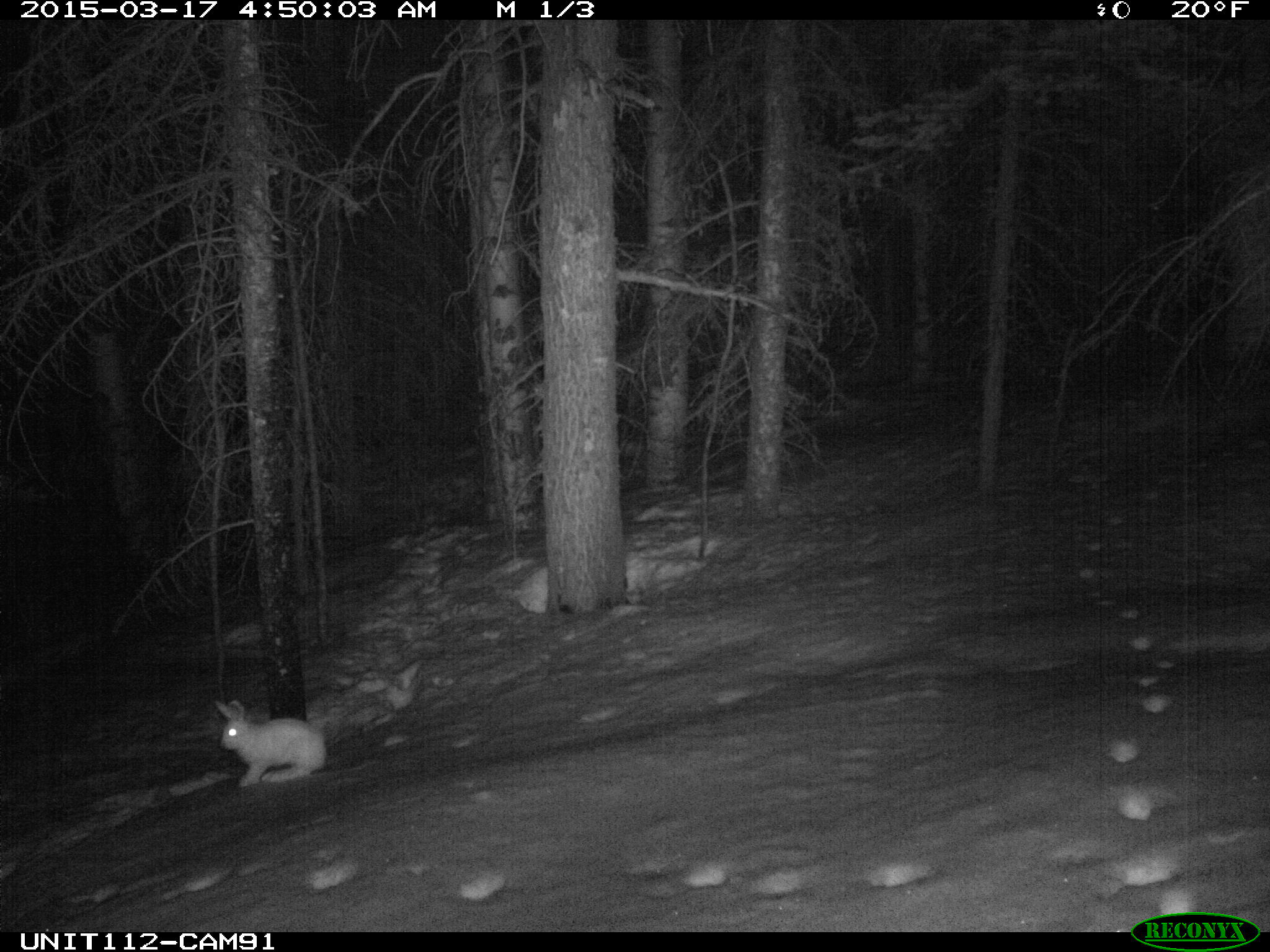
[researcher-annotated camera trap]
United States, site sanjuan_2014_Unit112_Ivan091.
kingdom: Animalia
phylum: Chordata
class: Mammalia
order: Lagomorpha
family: Leporidae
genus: Lepus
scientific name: Lepus americanus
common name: snowshoe hare